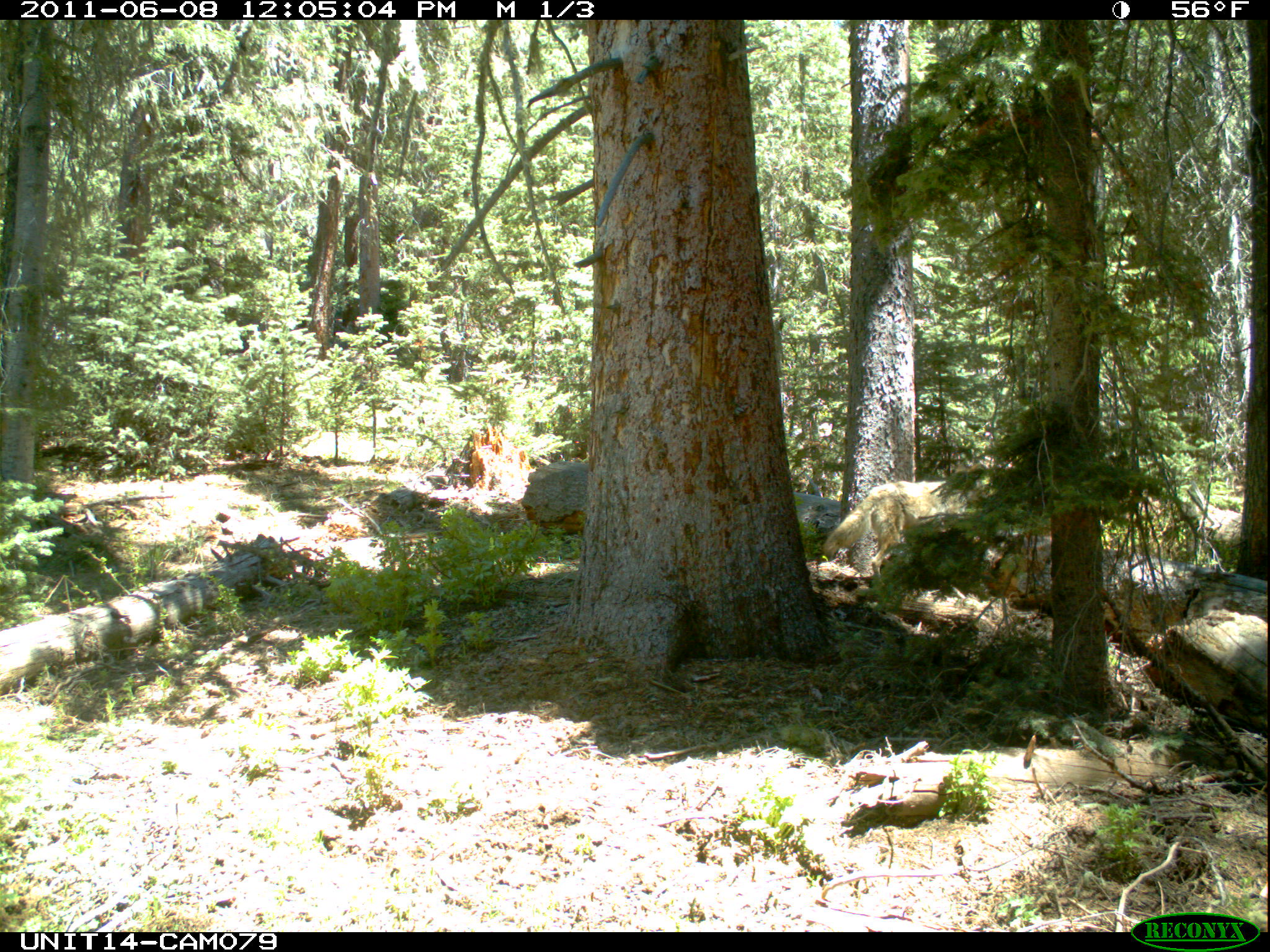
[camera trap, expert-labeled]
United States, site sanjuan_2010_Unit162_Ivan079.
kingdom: Animalia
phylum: Chordata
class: Mammalia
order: Carnivora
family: Canidae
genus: Canis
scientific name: Canis latrans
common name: coyote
Canis latrans (coyote).